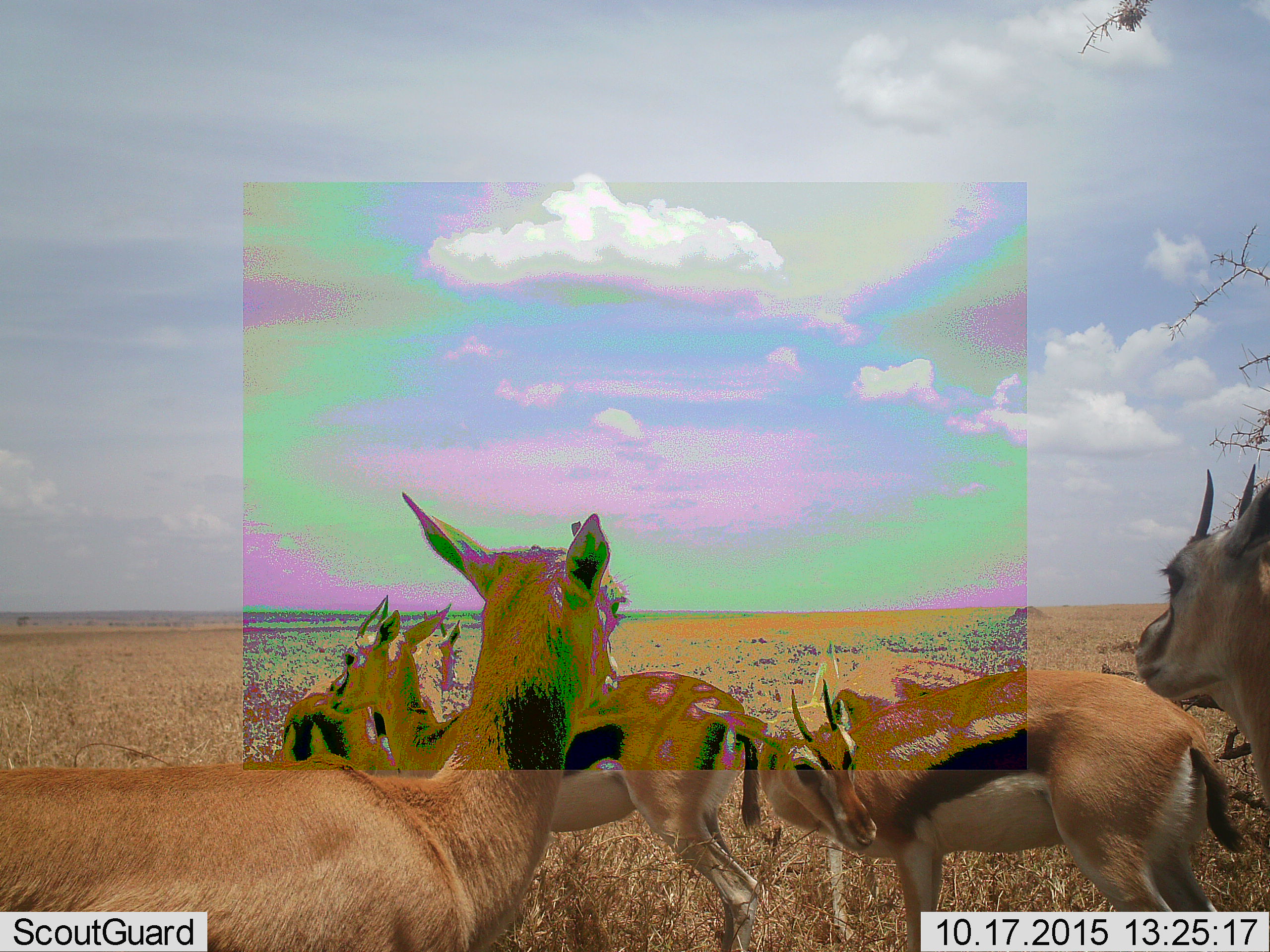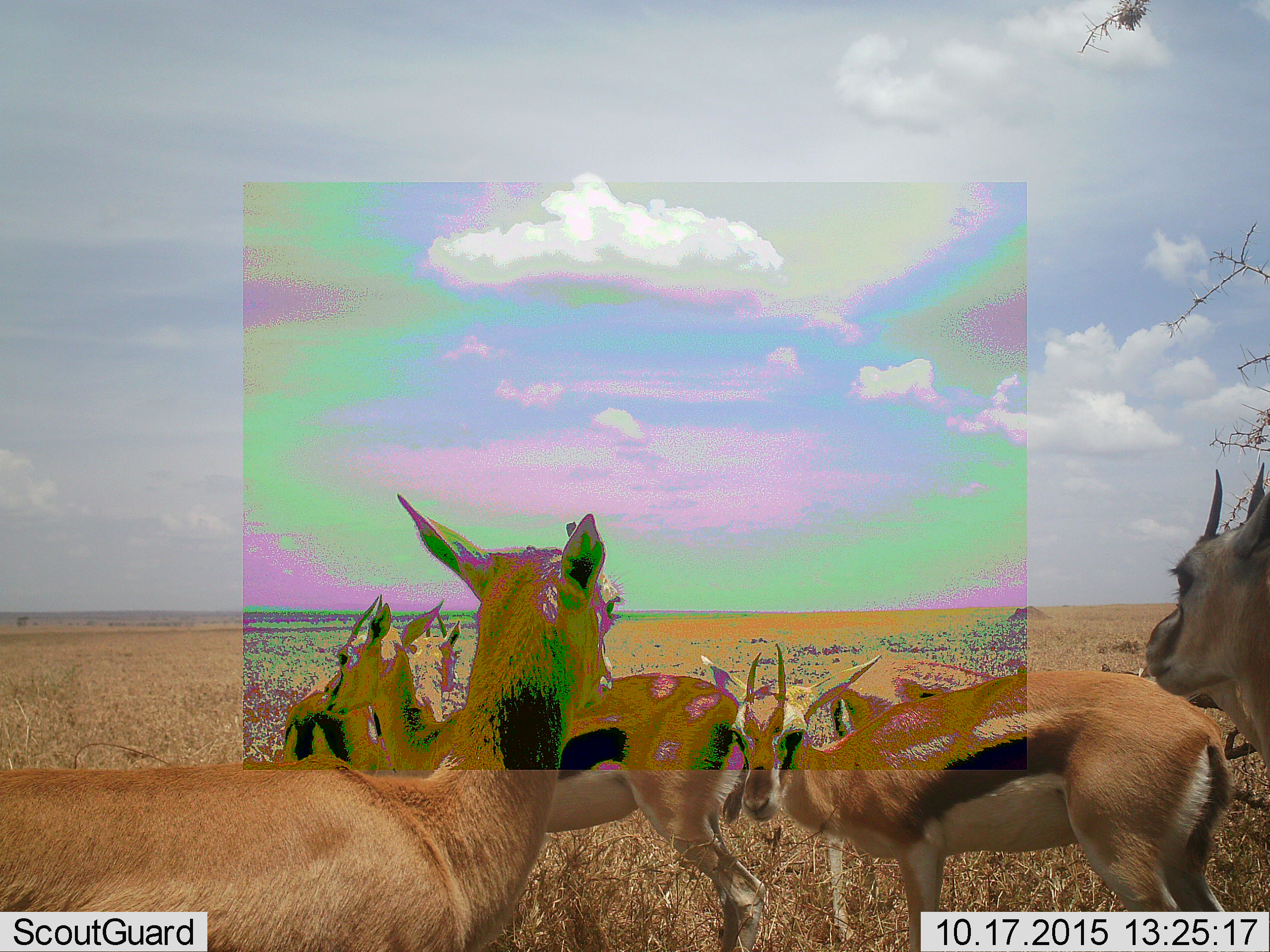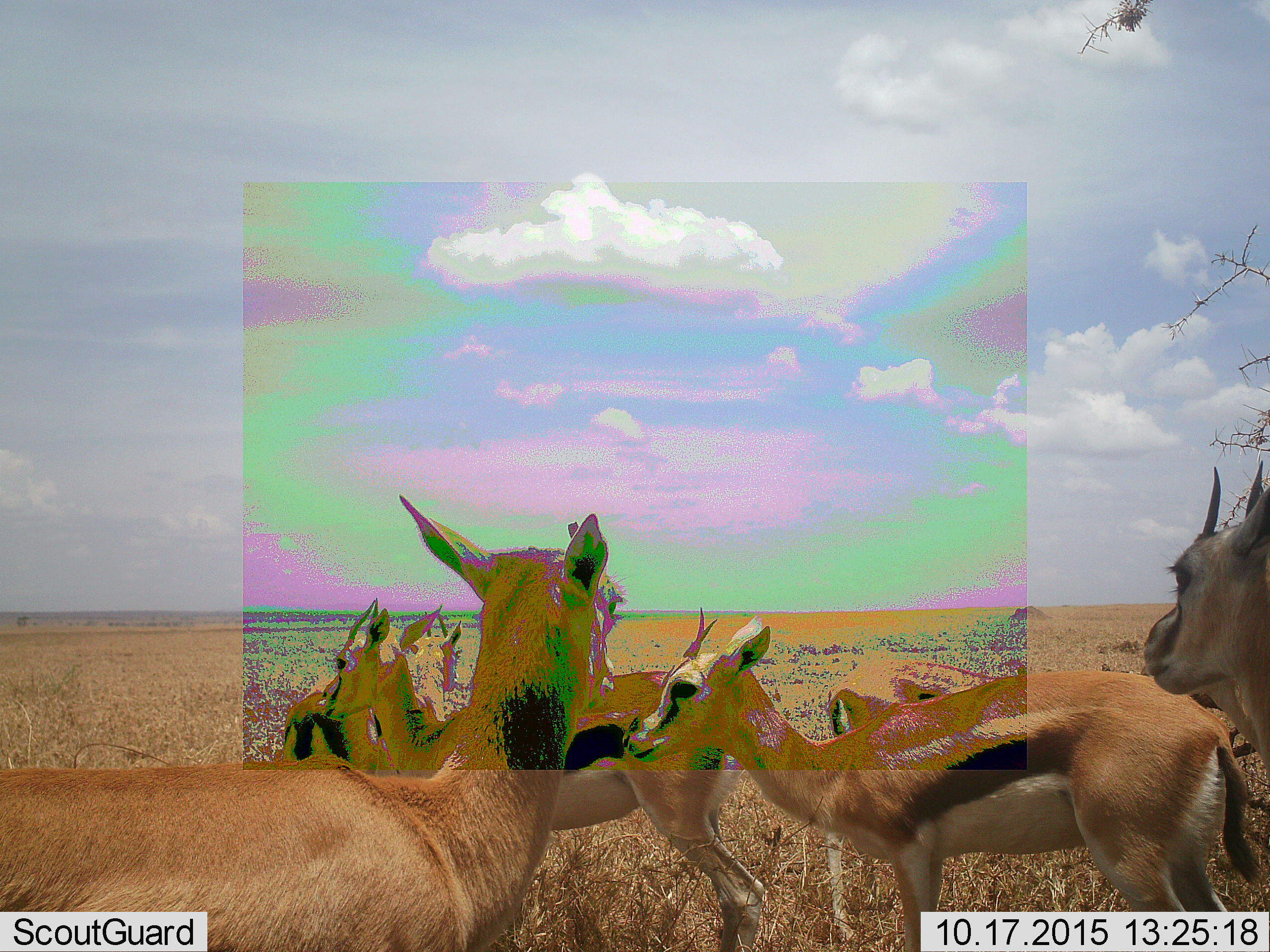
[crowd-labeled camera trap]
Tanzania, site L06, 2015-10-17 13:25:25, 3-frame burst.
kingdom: Animalia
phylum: Chordata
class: Mammalia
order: Artiodactyla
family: Bovidae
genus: Eudorcas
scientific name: Eudorcas thomsonii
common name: thomson's gazelle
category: gazellethomsons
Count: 6.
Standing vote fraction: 88%.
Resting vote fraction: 0%.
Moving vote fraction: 12%.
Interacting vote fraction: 25%.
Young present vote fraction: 0%.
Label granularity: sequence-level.